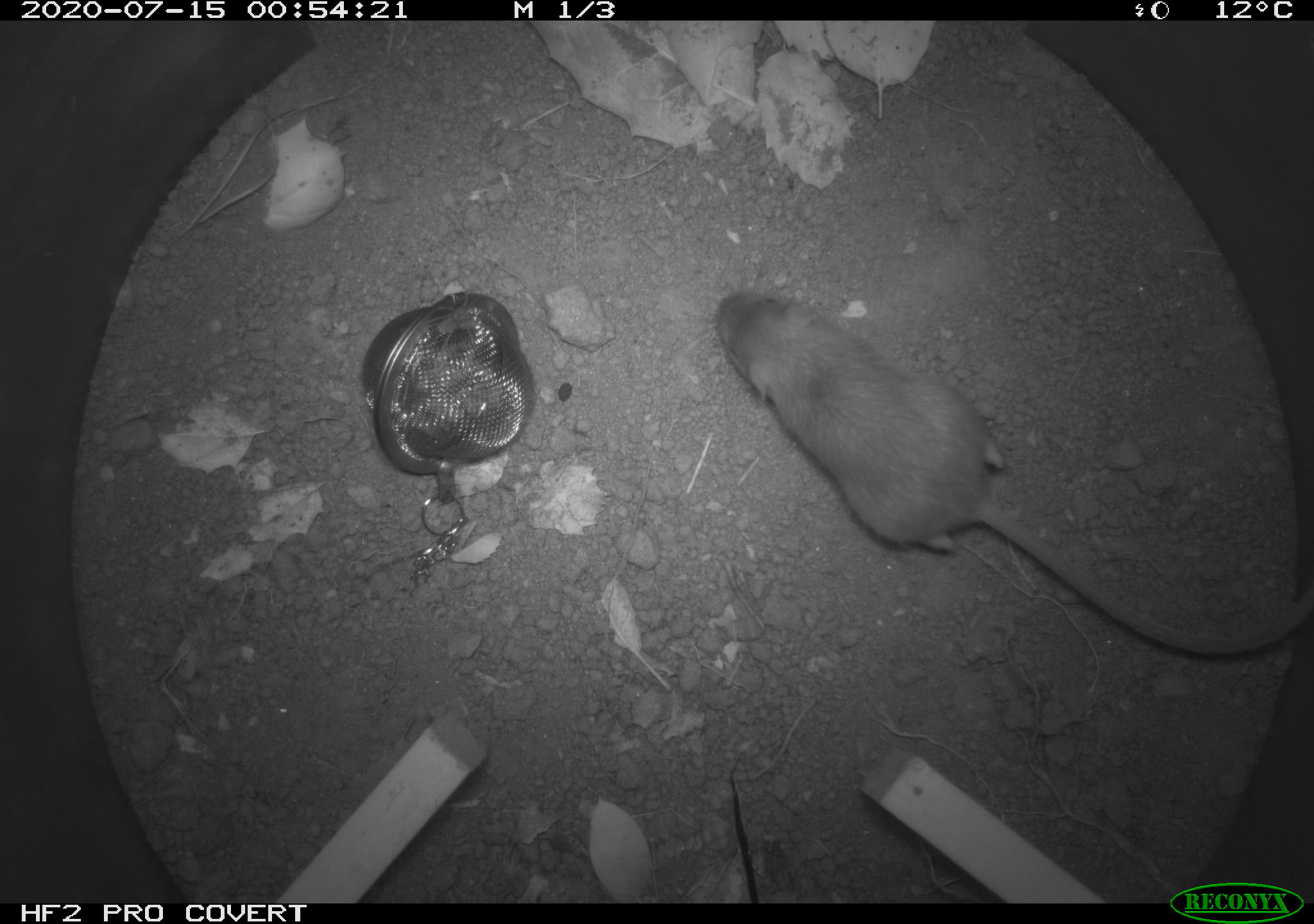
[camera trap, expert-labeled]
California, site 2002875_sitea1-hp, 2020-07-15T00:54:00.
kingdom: Animalia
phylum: Chordata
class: Mammalia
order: Rodentia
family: Heteromyidae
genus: Dipodomys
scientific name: Dipodomys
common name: kangaroo rats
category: dipodomys species